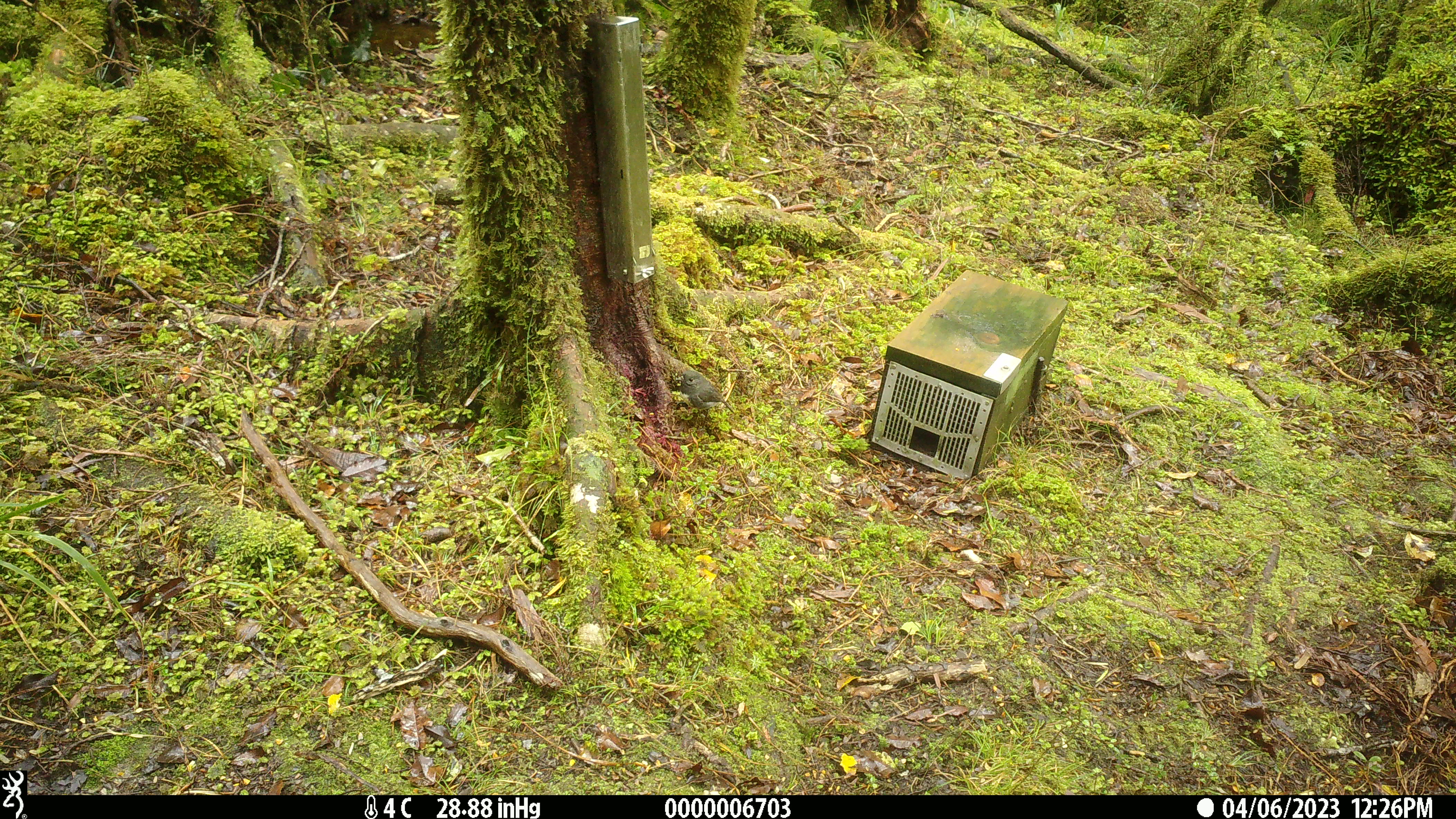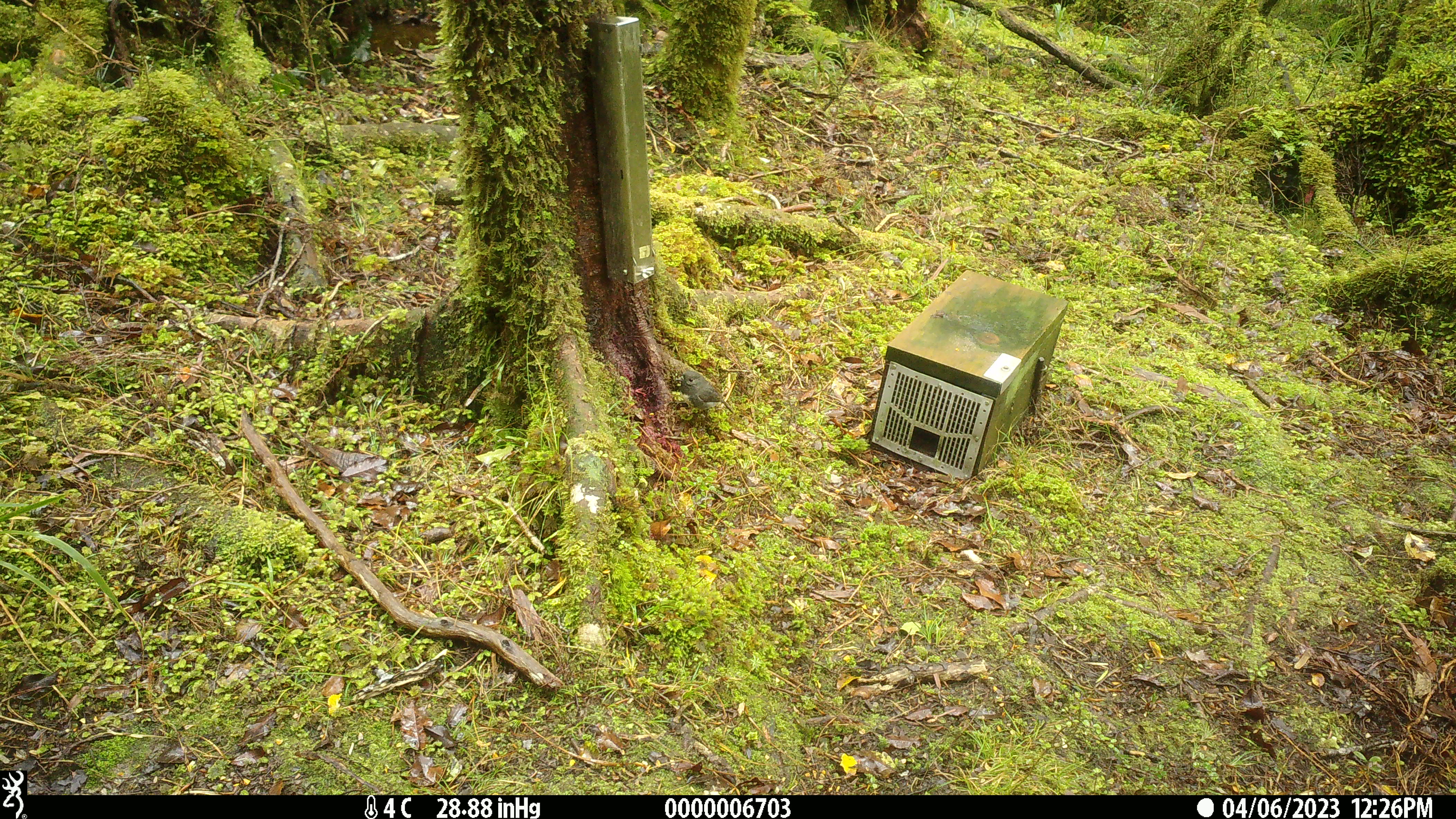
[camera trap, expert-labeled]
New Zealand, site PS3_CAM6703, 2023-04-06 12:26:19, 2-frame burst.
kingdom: Animalia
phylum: Chordata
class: Aves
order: Passeriformes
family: Petroicidae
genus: Petroica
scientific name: Petroica australis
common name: new zealand robin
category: robin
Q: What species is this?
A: Robin (new zealand robin) (Petroica australis).